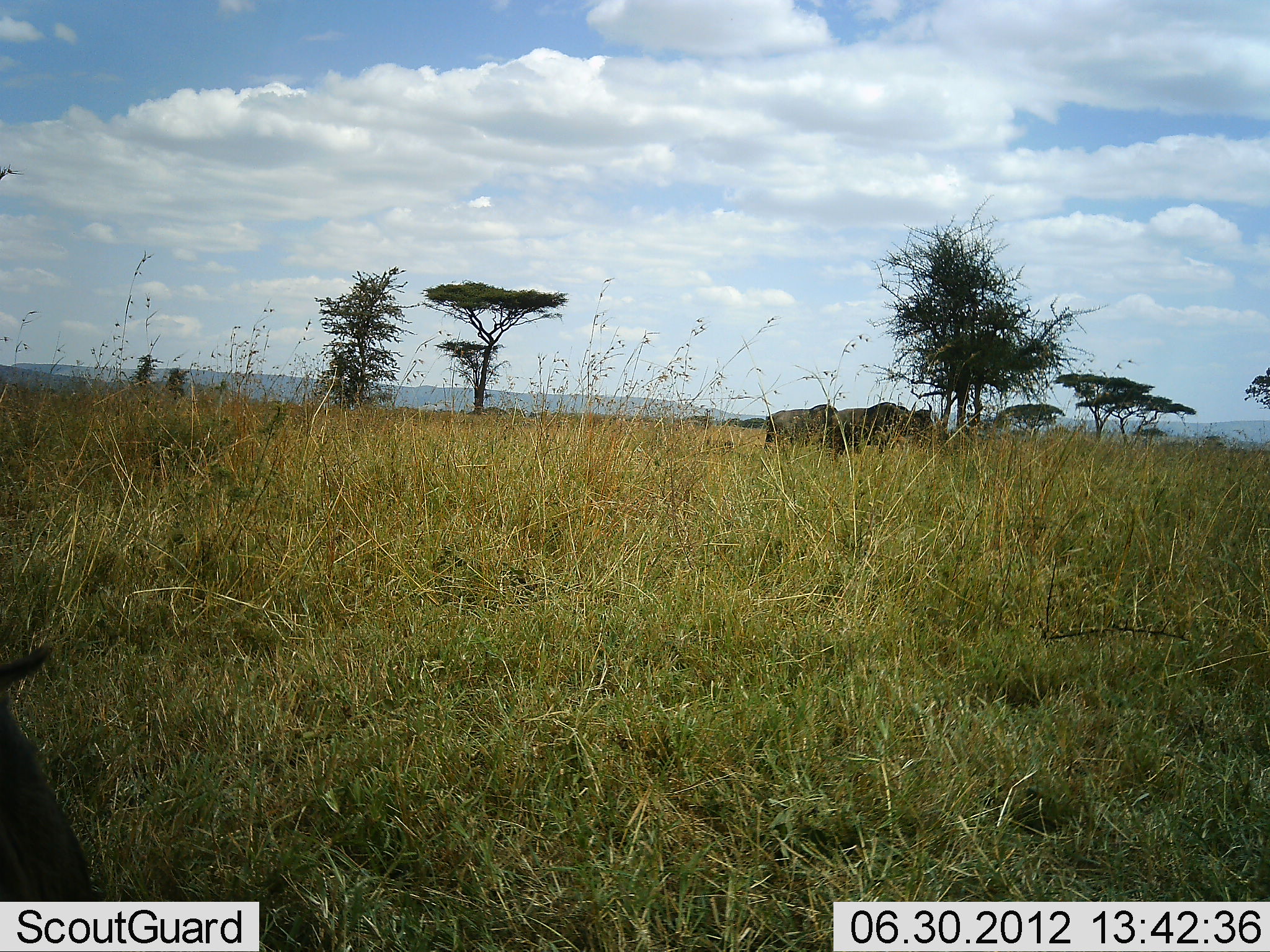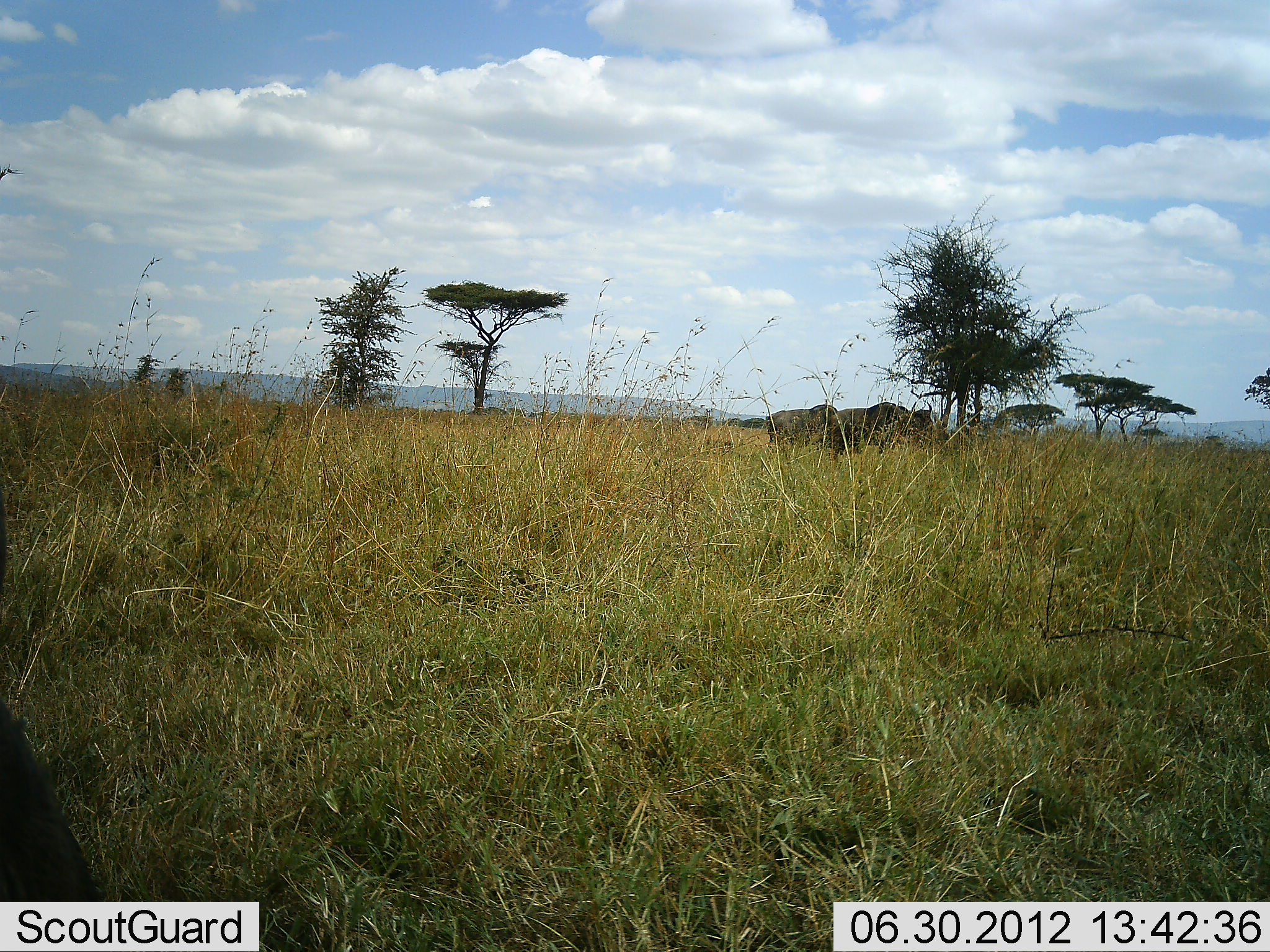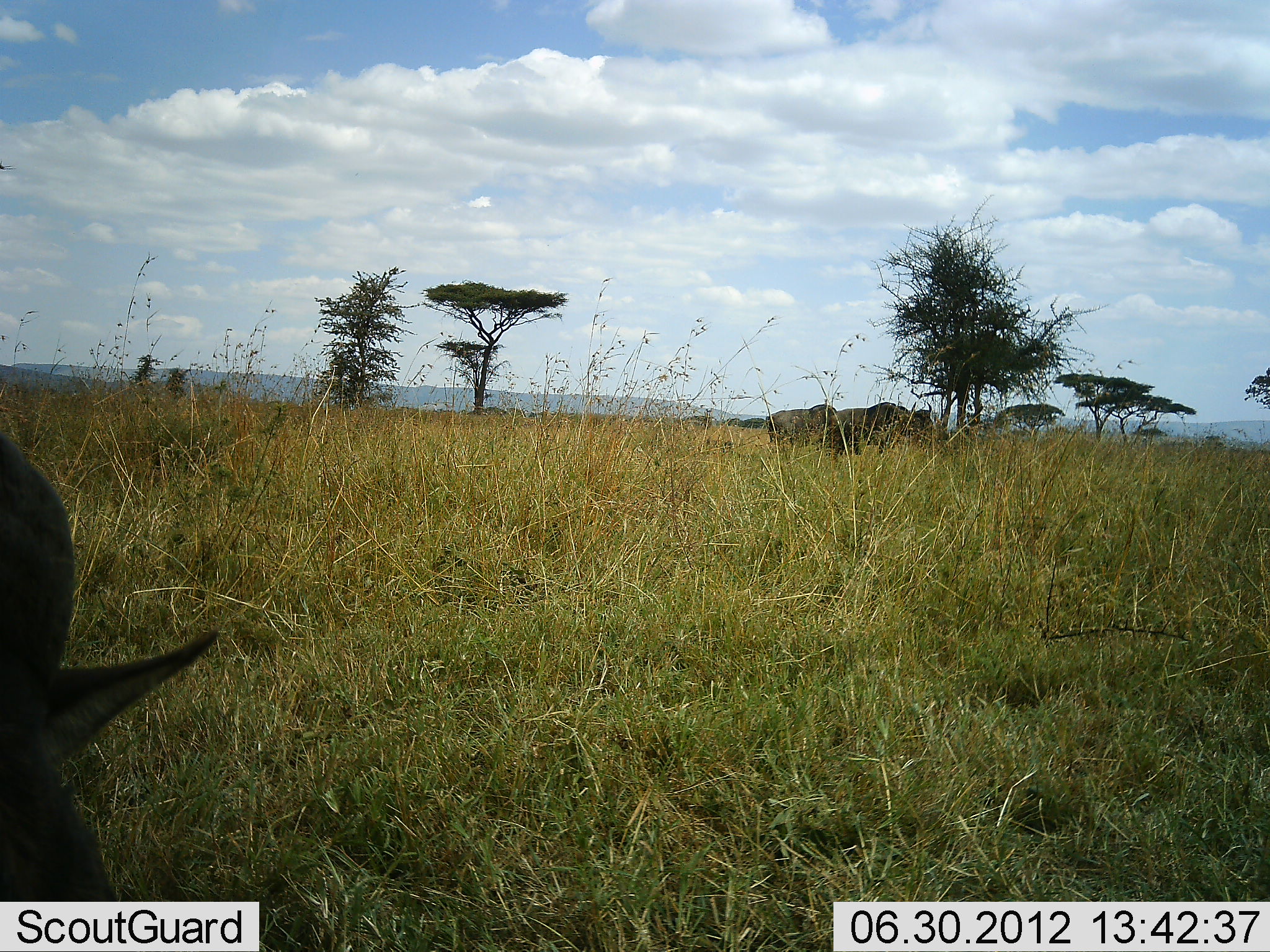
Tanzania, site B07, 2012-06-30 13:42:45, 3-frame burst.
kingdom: Animalia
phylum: Chordata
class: Mammalia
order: Artiodactyla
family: Bovidae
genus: Connochaetes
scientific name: Connochaetes taurinus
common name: blue wildebeest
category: wildebeest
Wildebeest (blue wildebeest) (Connochaetes taurinus), count 3. Behavior (volunteer vote fractions): standing 73%, resting 18%, moving 9%, interacting 0%. Young present (vote fraction): 0%. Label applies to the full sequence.